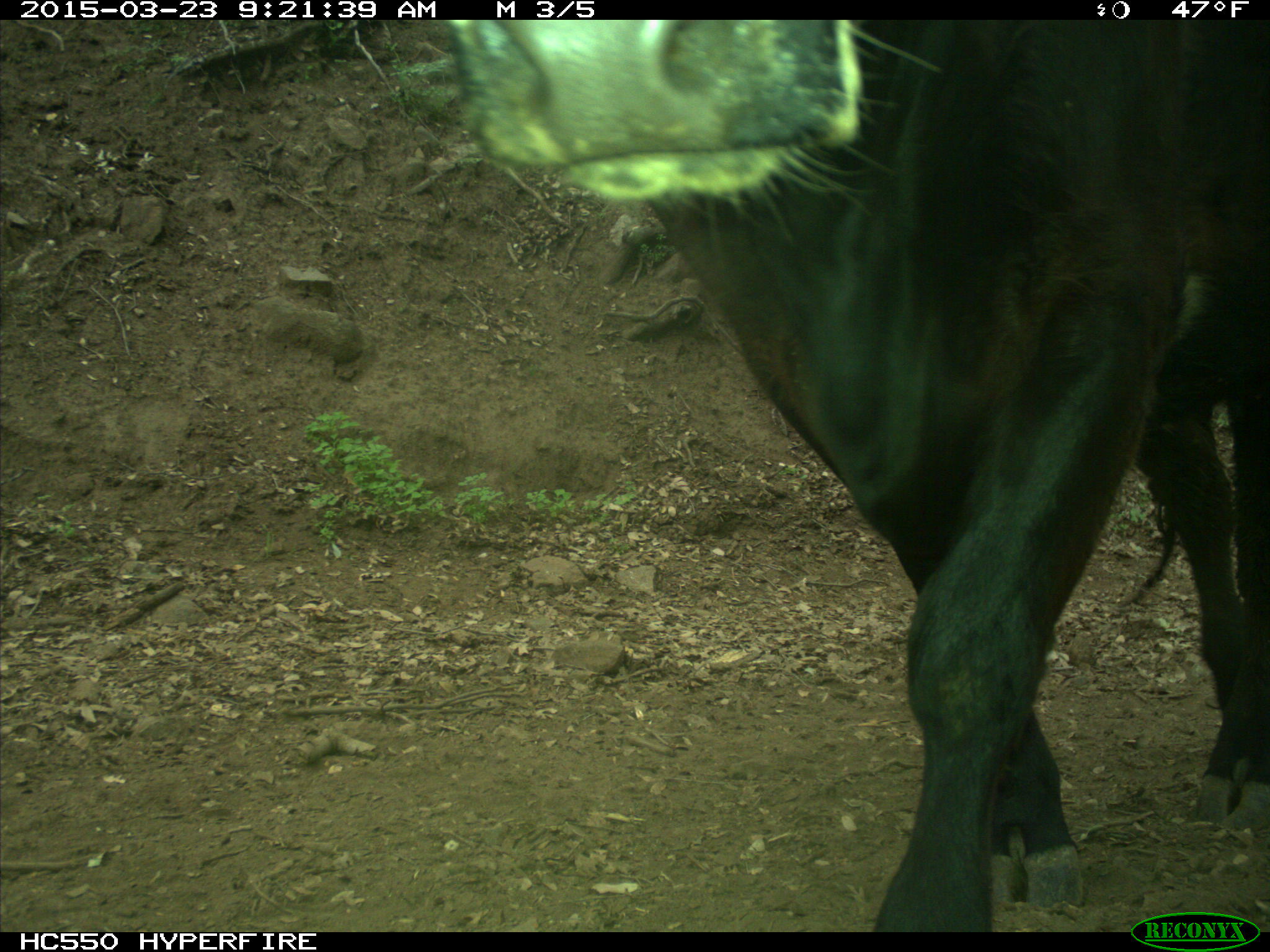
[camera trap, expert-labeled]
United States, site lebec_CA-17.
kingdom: Animalia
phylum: Chordata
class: Mammalia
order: Artiodactyla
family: Bovidae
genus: Bos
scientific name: Bos taurus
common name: domestic cow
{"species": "Bos taurus (domestic cow)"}